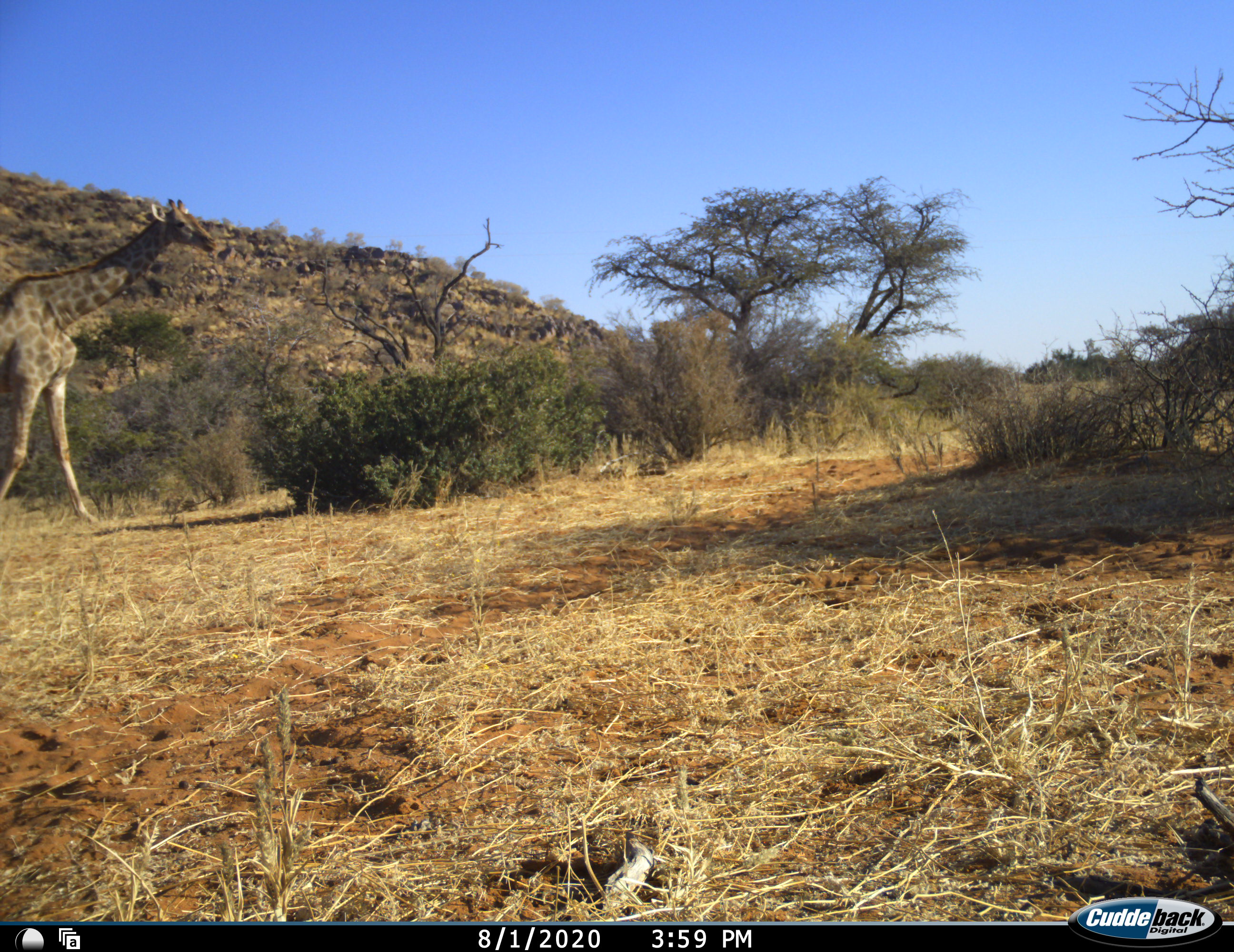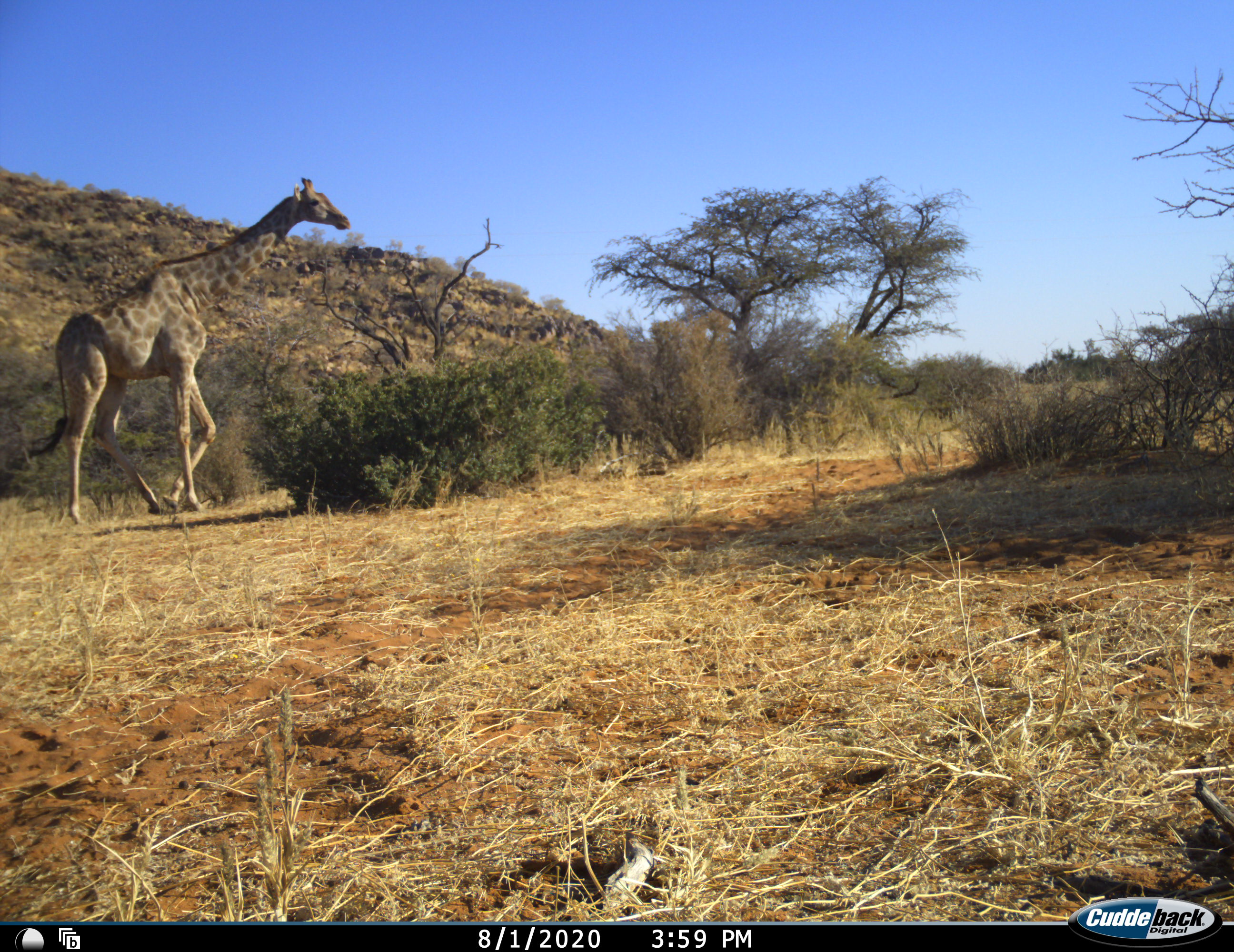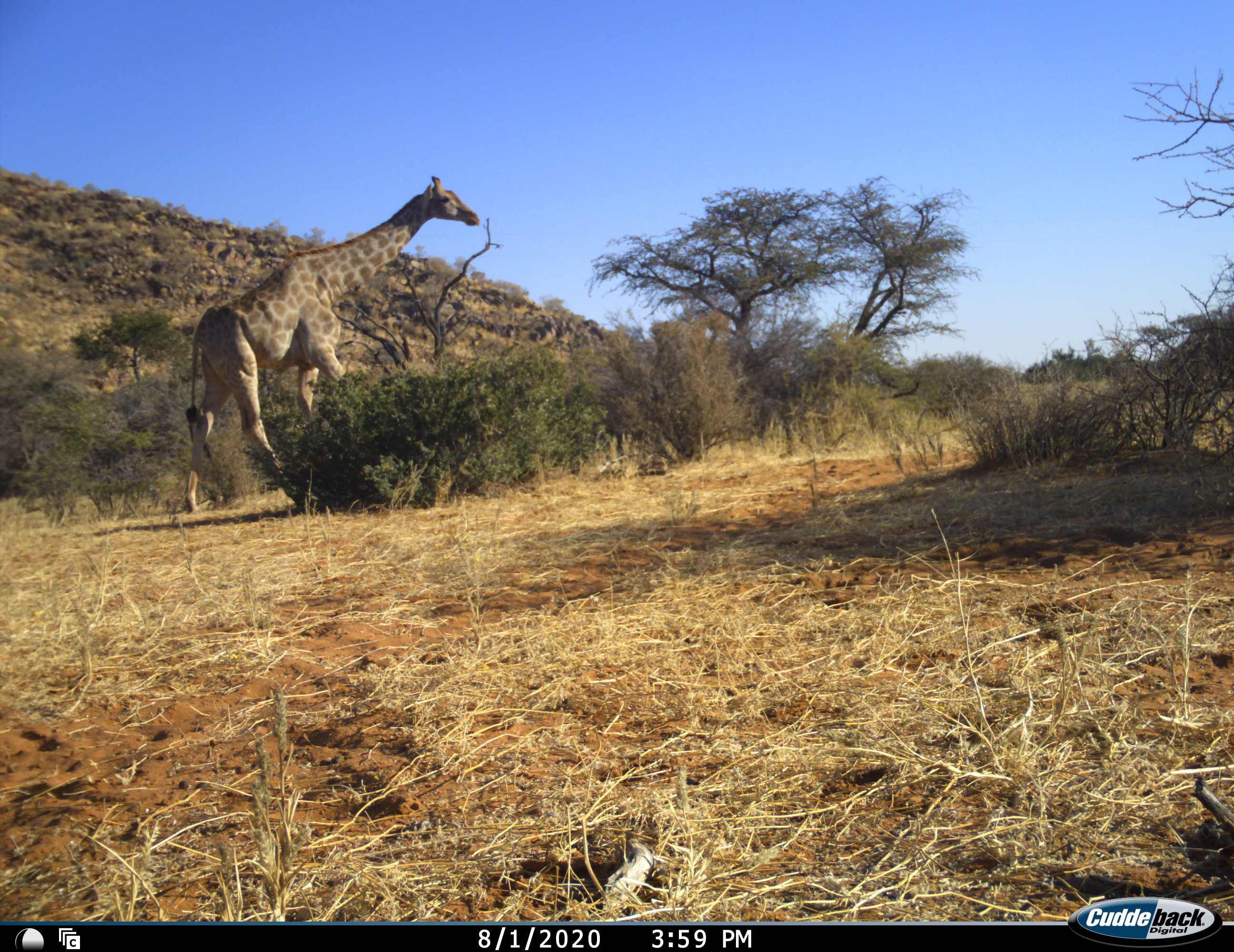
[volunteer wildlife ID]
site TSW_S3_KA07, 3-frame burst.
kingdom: Animalia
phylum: Chordata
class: Mammalia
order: Artiodactyla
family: Giraffidae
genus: Giraffa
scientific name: Giraffa camelopardalis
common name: giraffe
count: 1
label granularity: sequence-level